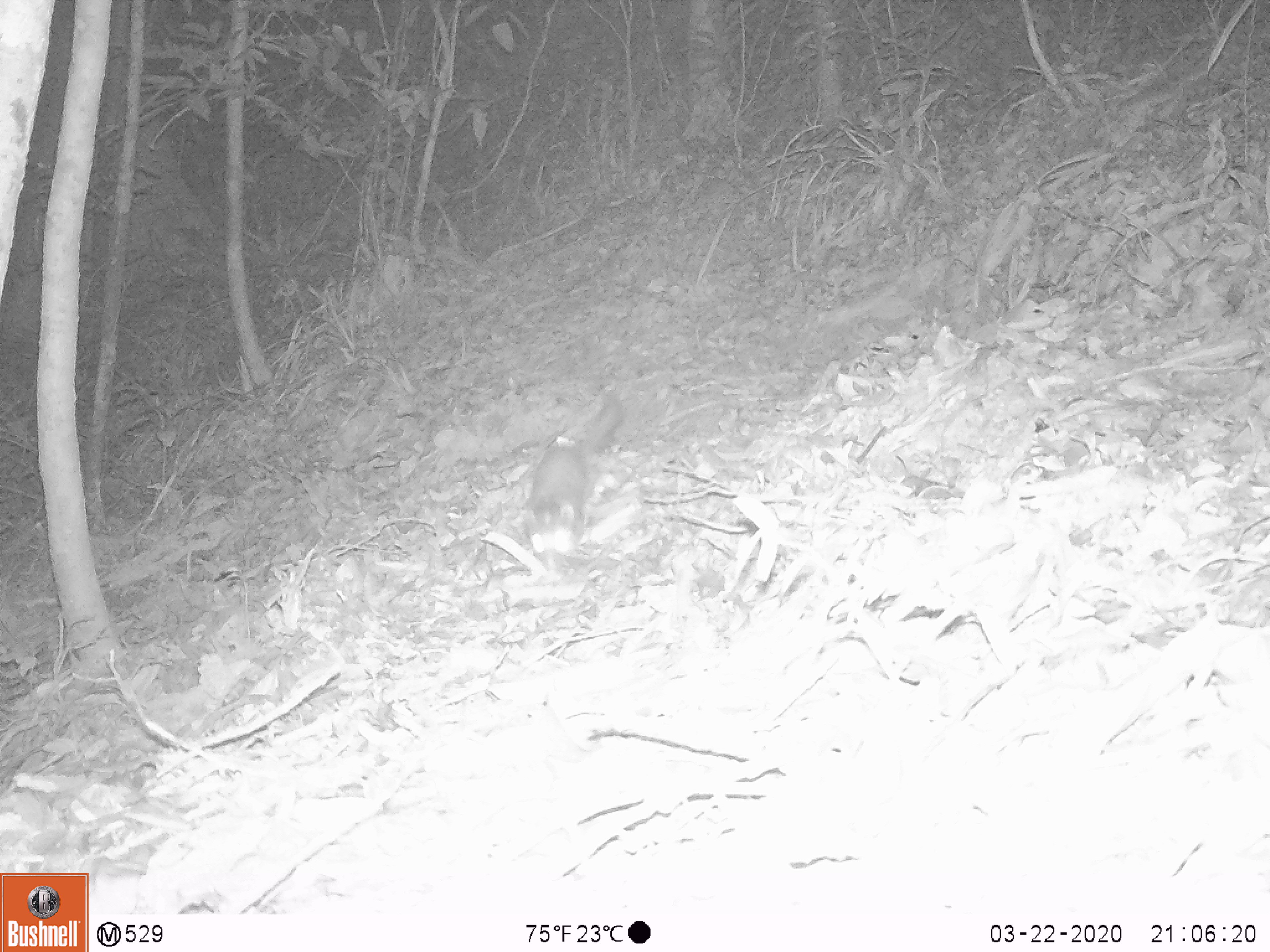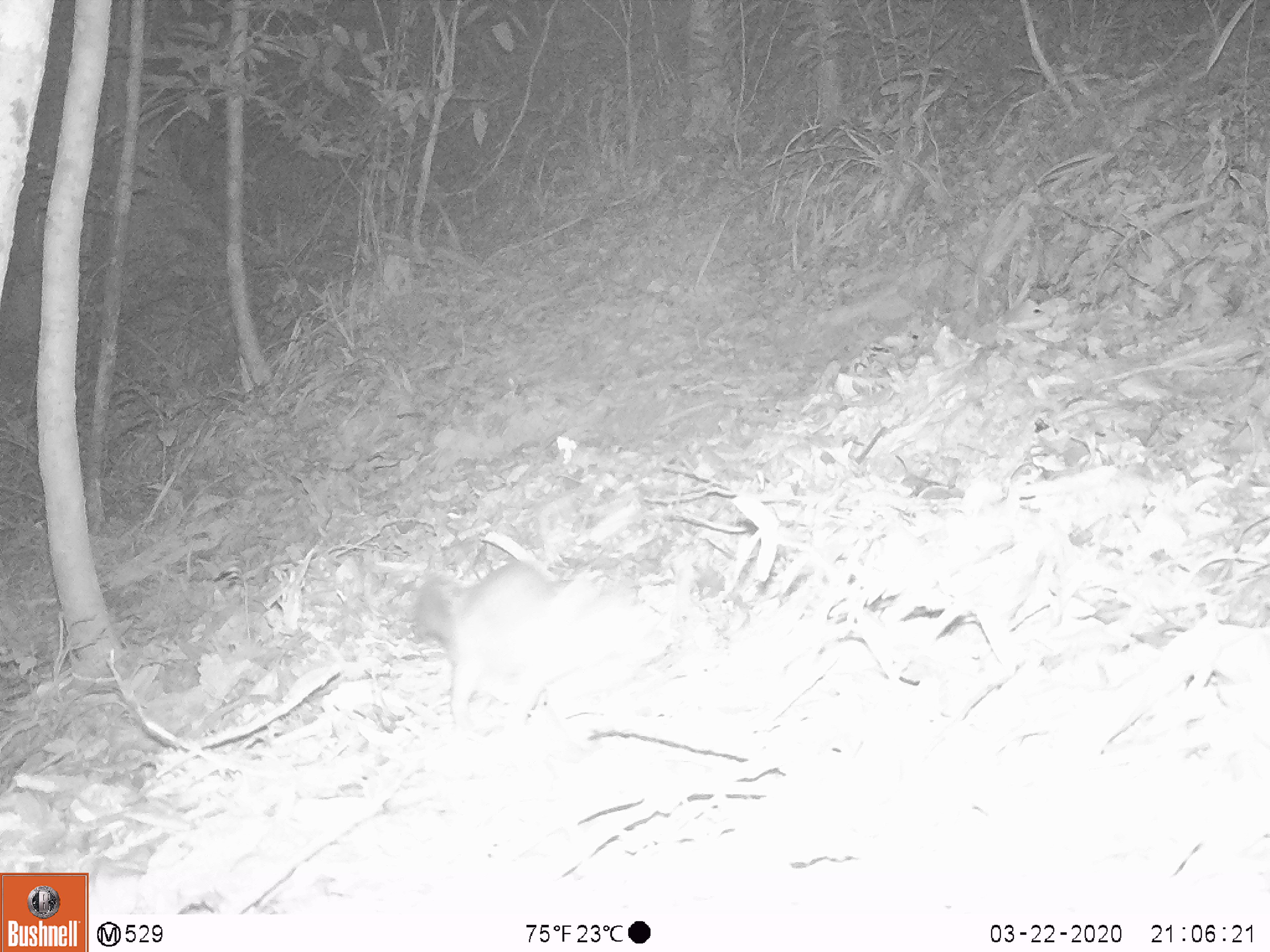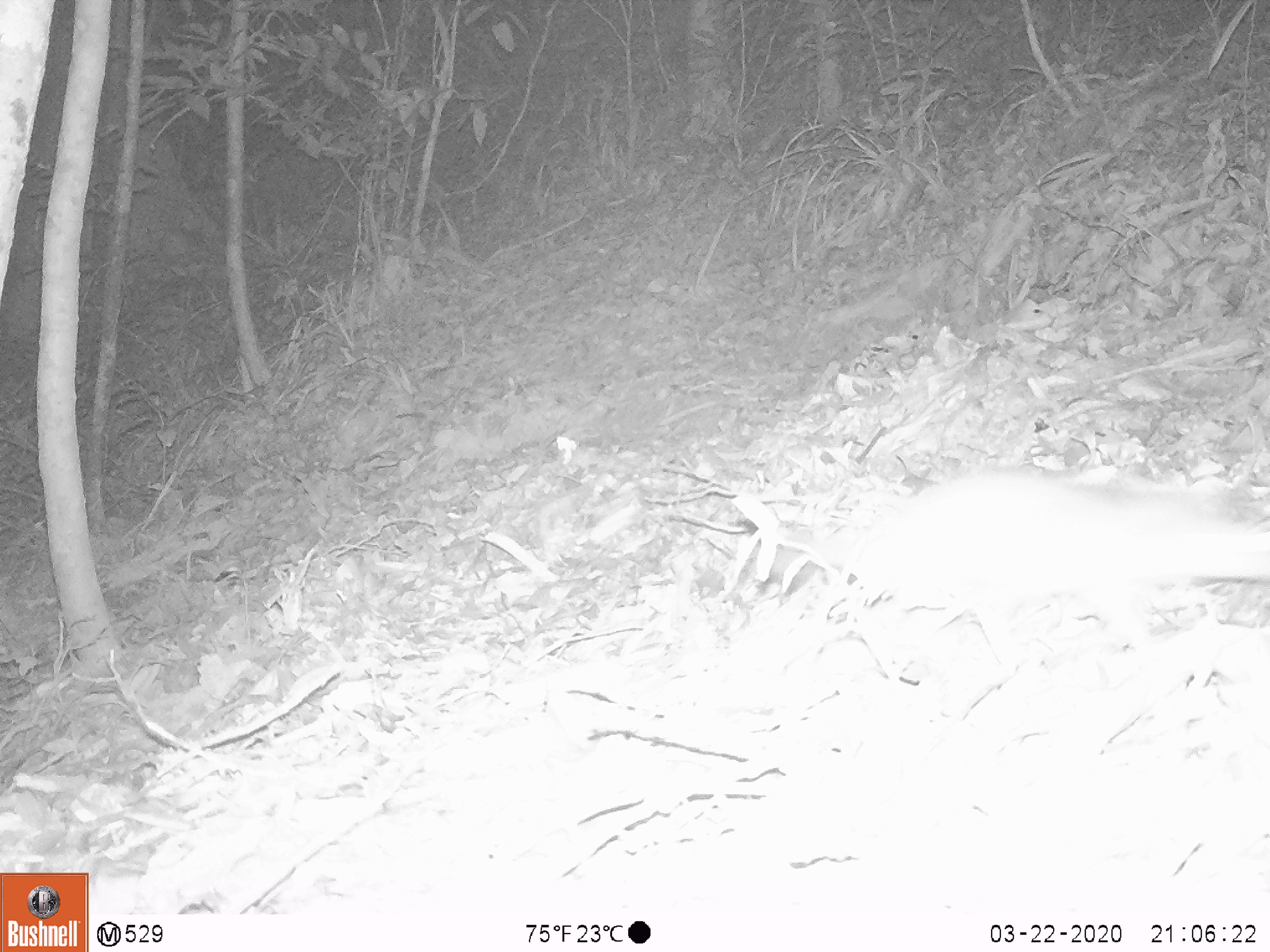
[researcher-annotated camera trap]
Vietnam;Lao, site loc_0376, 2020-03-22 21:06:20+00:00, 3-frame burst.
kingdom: Animalia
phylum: Chordata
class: Mammalia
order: Carnivora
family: Mustelidae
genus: Melogale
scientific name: Melogale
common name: ferret badger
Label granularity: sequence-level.